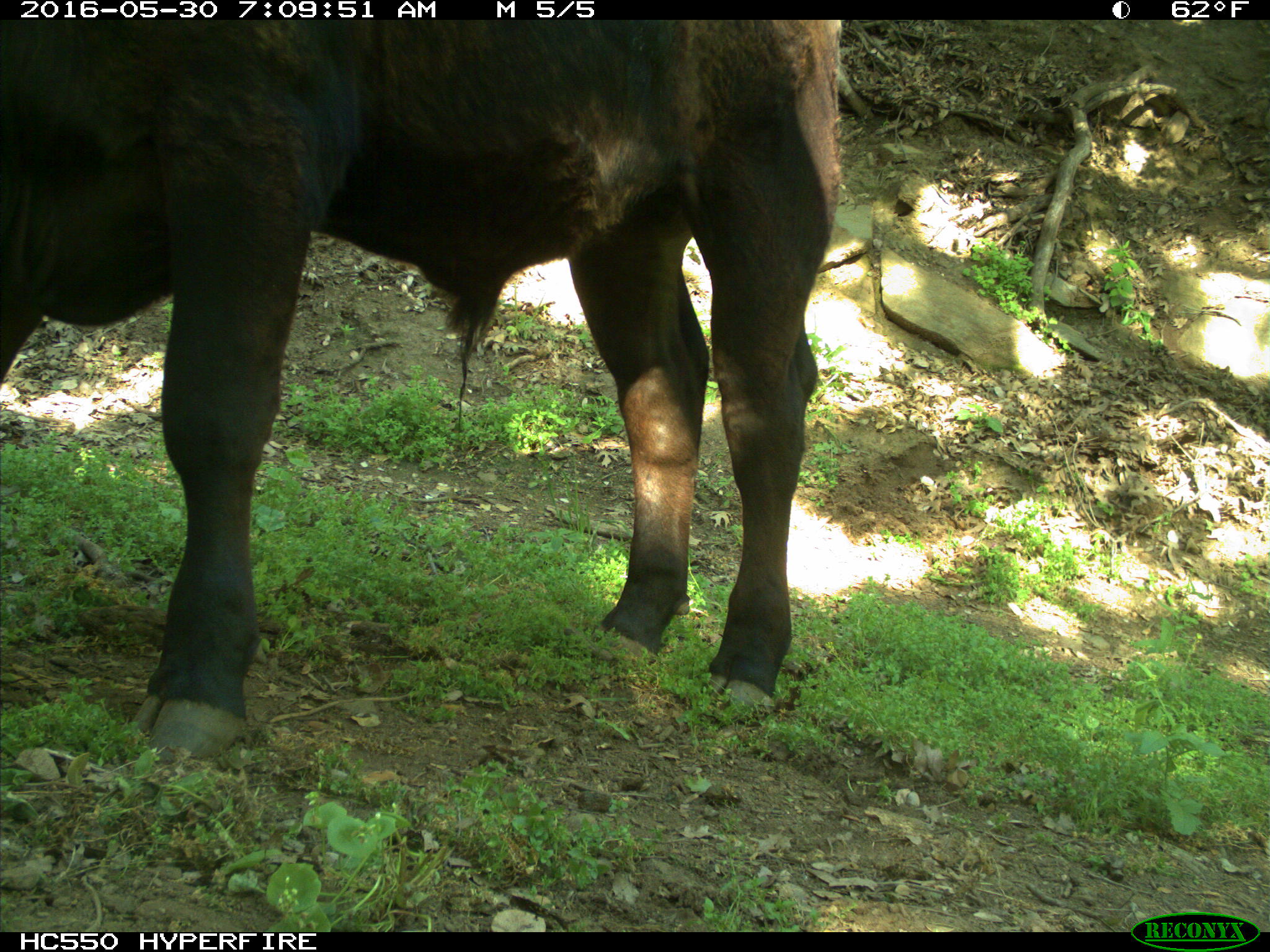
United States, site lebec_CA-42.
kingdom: Animalia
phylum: Chordata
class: Mammalia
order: Artiodactyla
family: Bovidae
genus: Bos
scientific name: Bos taurus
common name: domestic cow